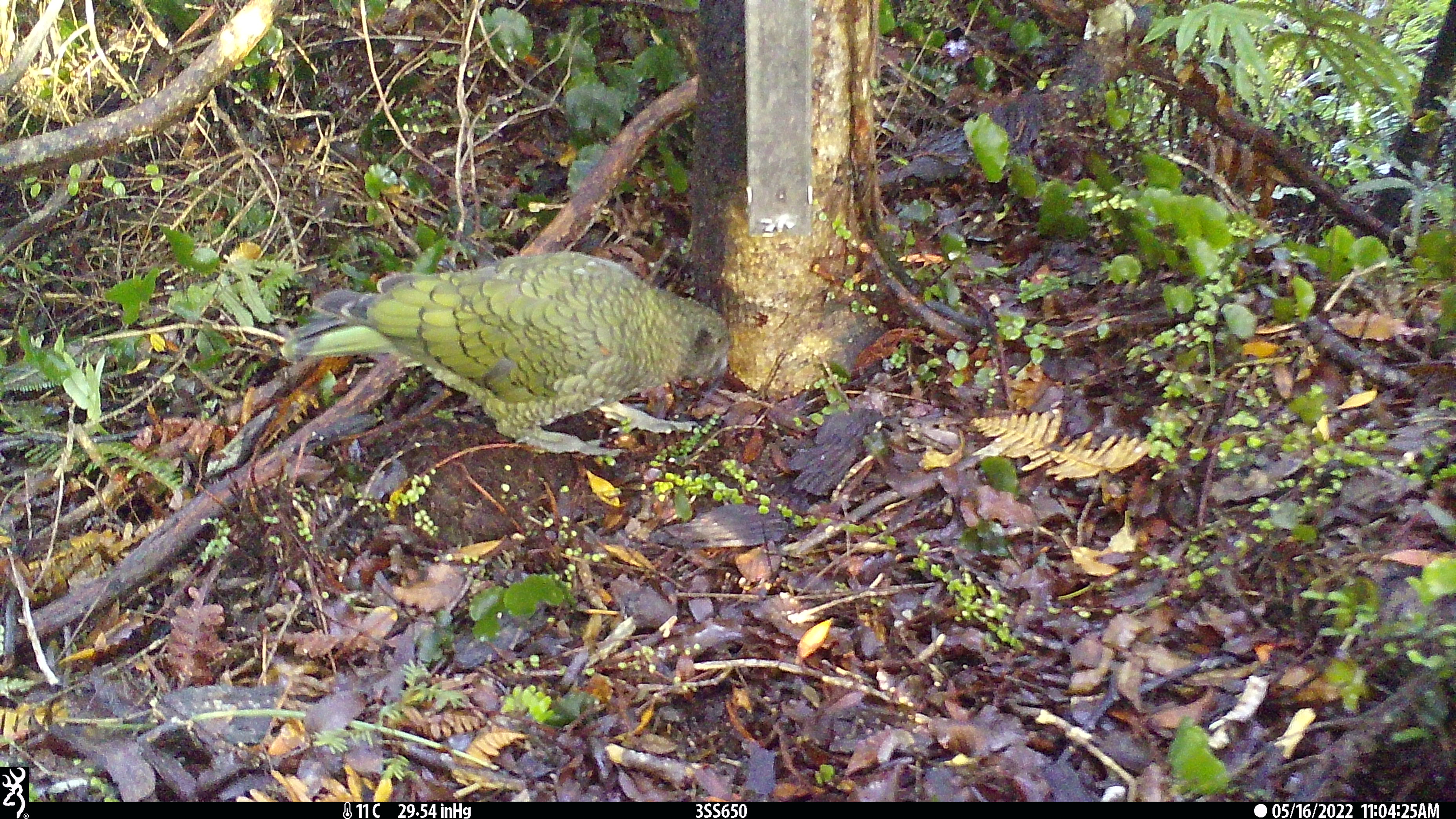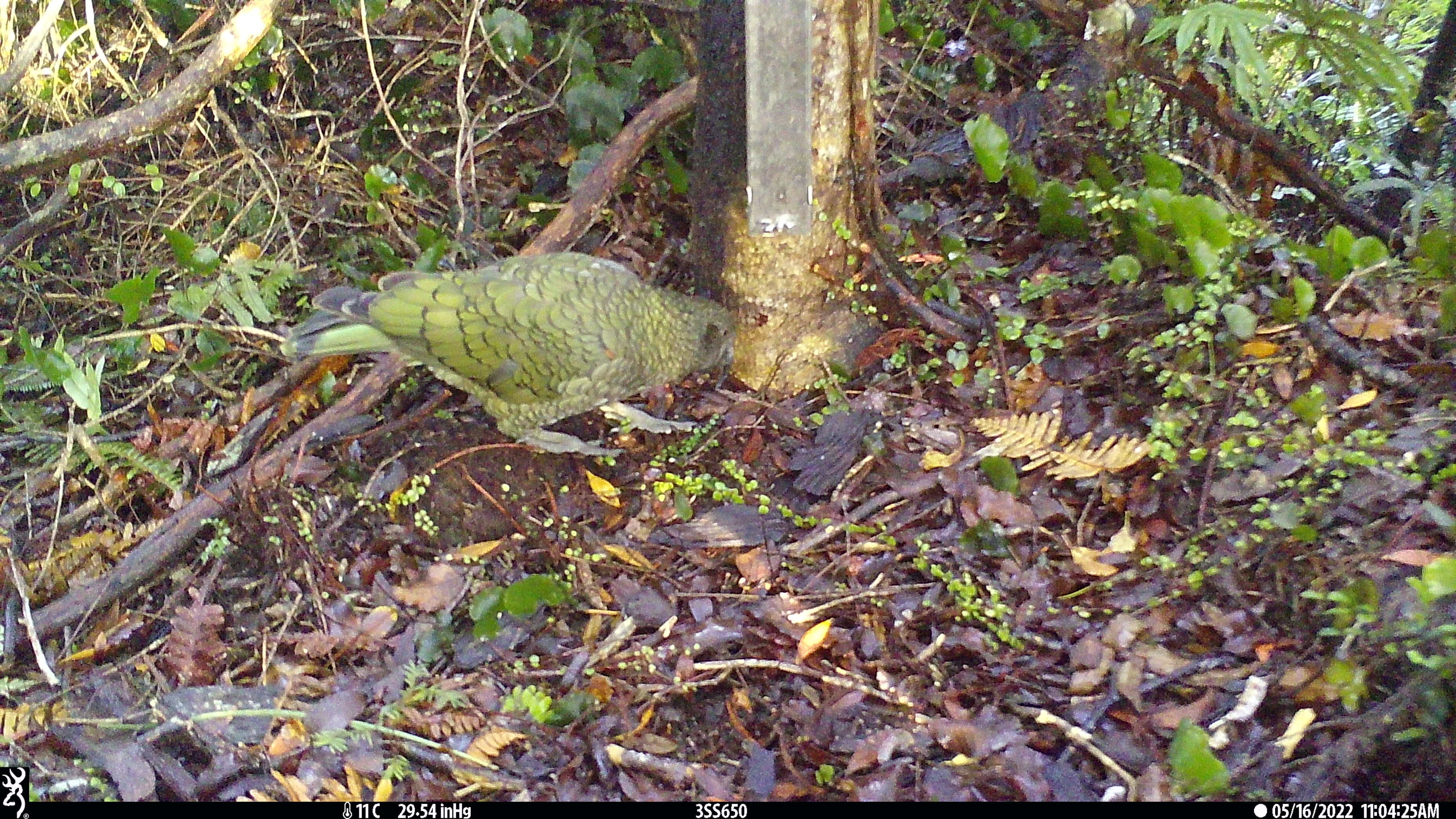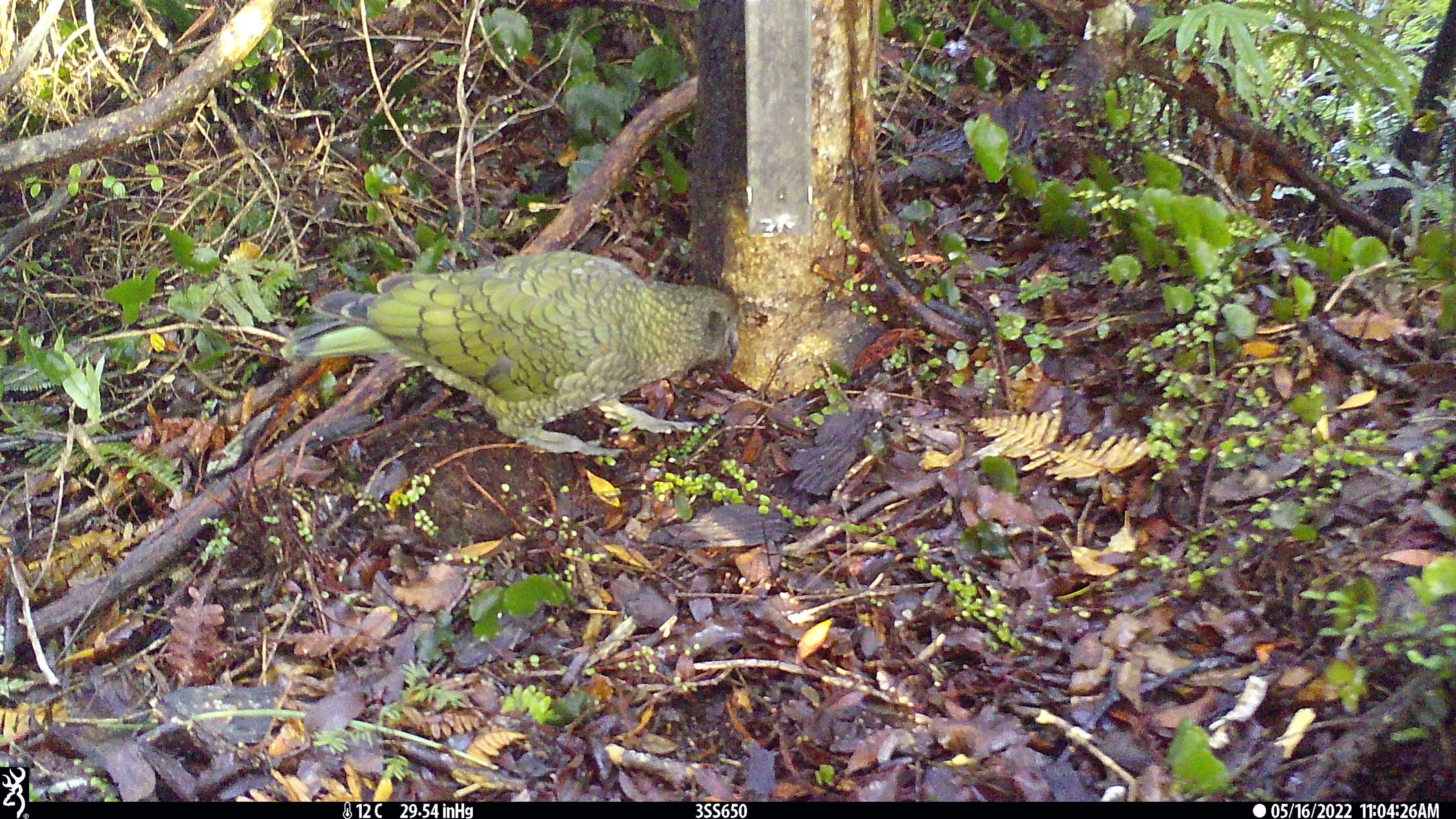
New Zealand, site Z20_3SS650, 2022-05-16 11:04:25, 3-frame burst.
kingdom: Animalia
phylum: Chordata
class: Aves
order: Psittaciformes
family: Strigopidae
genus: Nestor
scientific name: Nestor notabilis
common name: kea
Kea (Nestor notabilis).